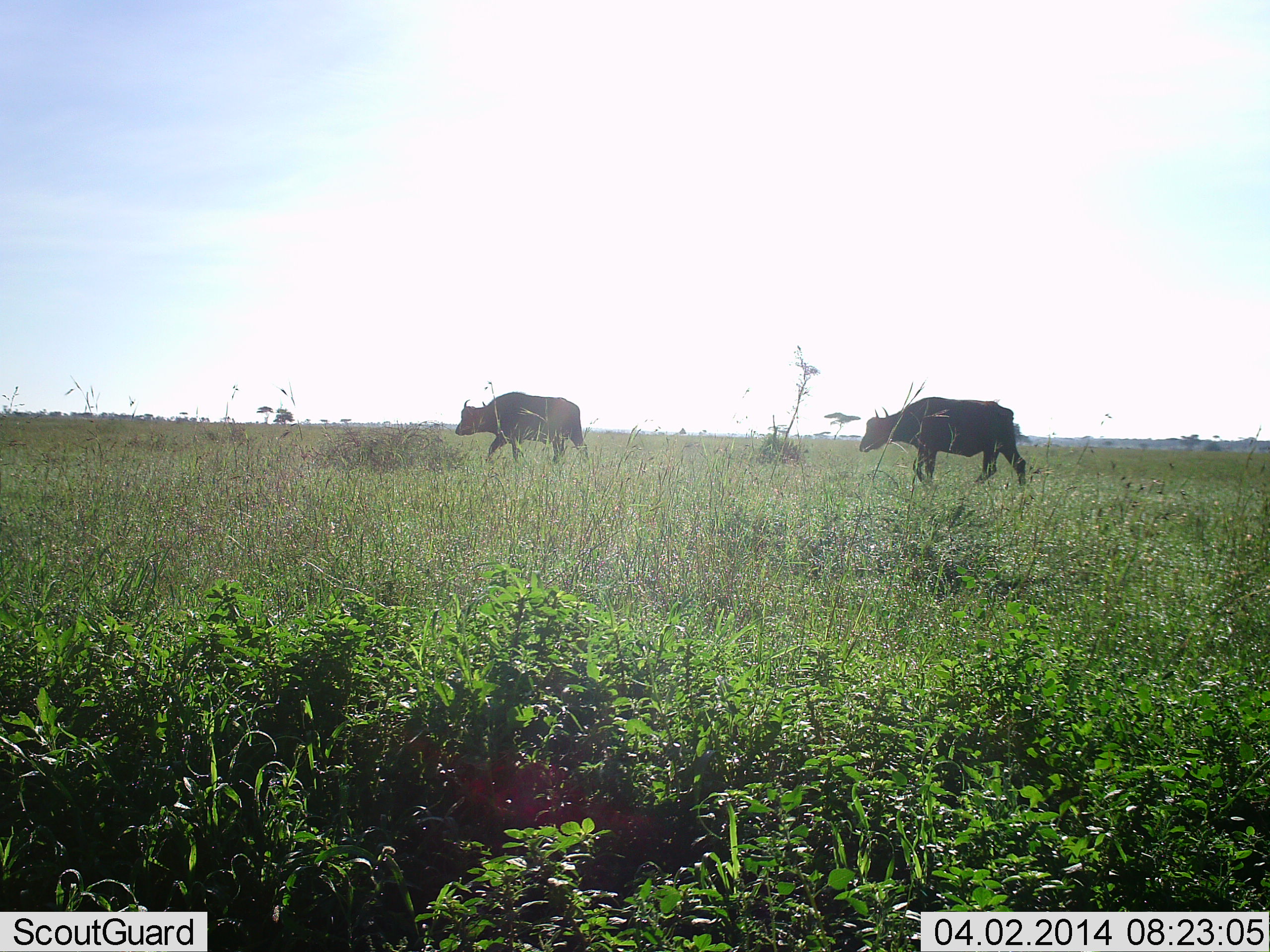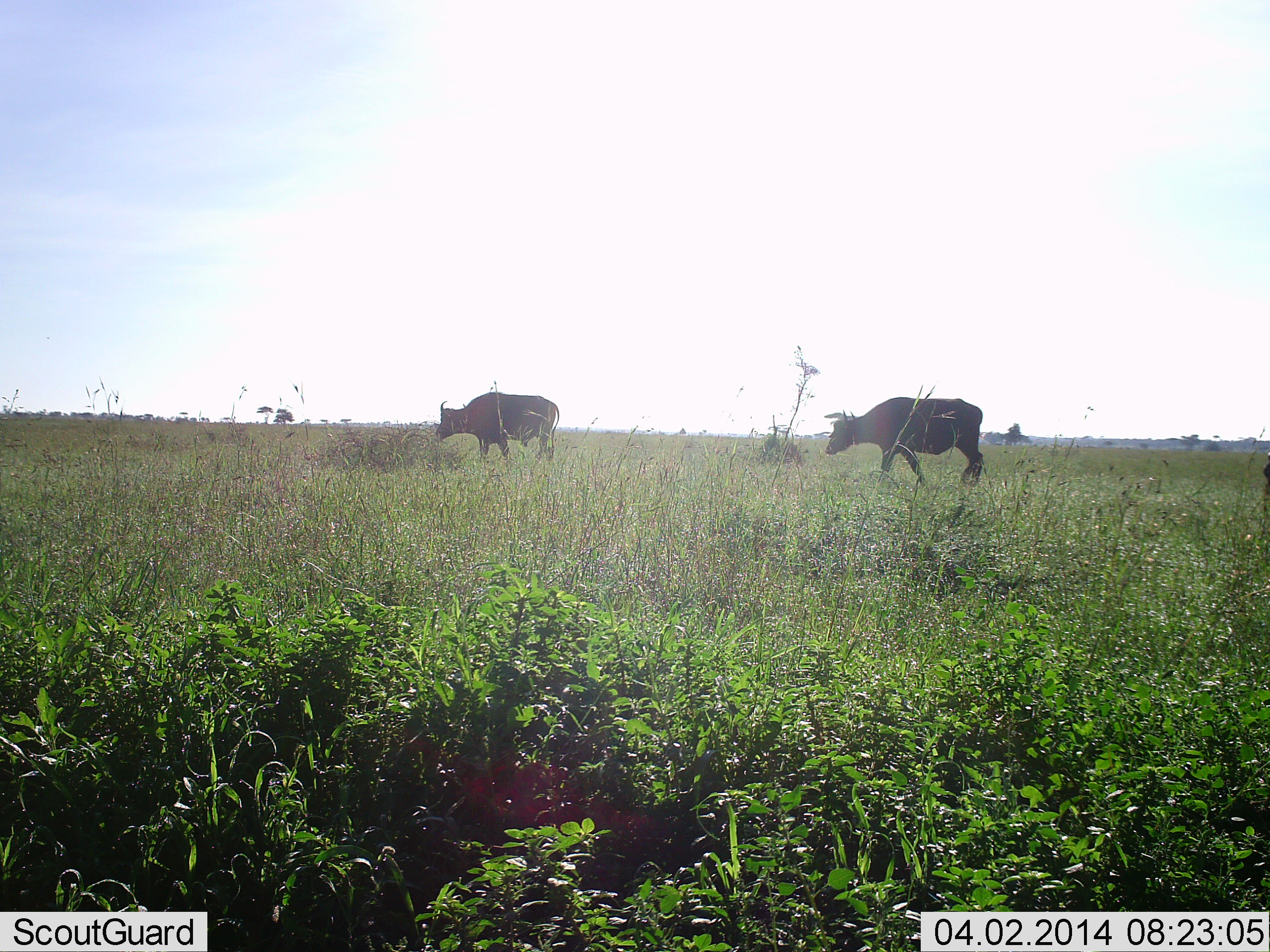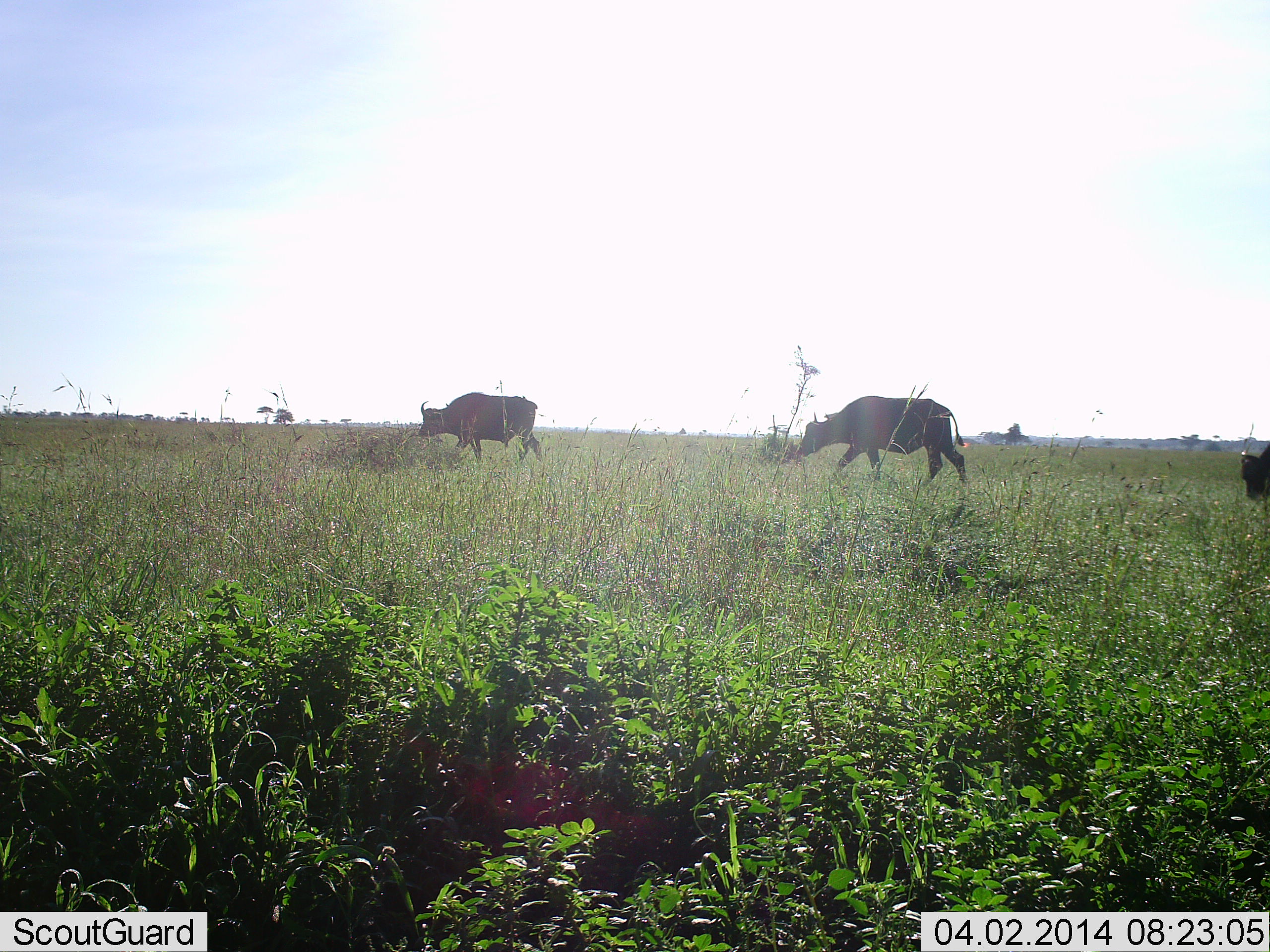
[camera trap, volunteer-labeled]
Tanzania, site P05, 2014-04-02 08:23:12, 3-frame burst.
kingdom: Animalia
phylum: Chordata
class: Mammalia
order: Artiodactyla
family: Bovidae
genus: Syncerus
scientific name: Syncerus caffer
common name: cape buffalo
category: buffalo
Buffalo (cape buffalo) (Syncerus caffer), count 3. Behavior (volunteer vote fractions): standing 10%, resting 0%, moving 80%, interacting 0%. Young present (vote fraction): 0%. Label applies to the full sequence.